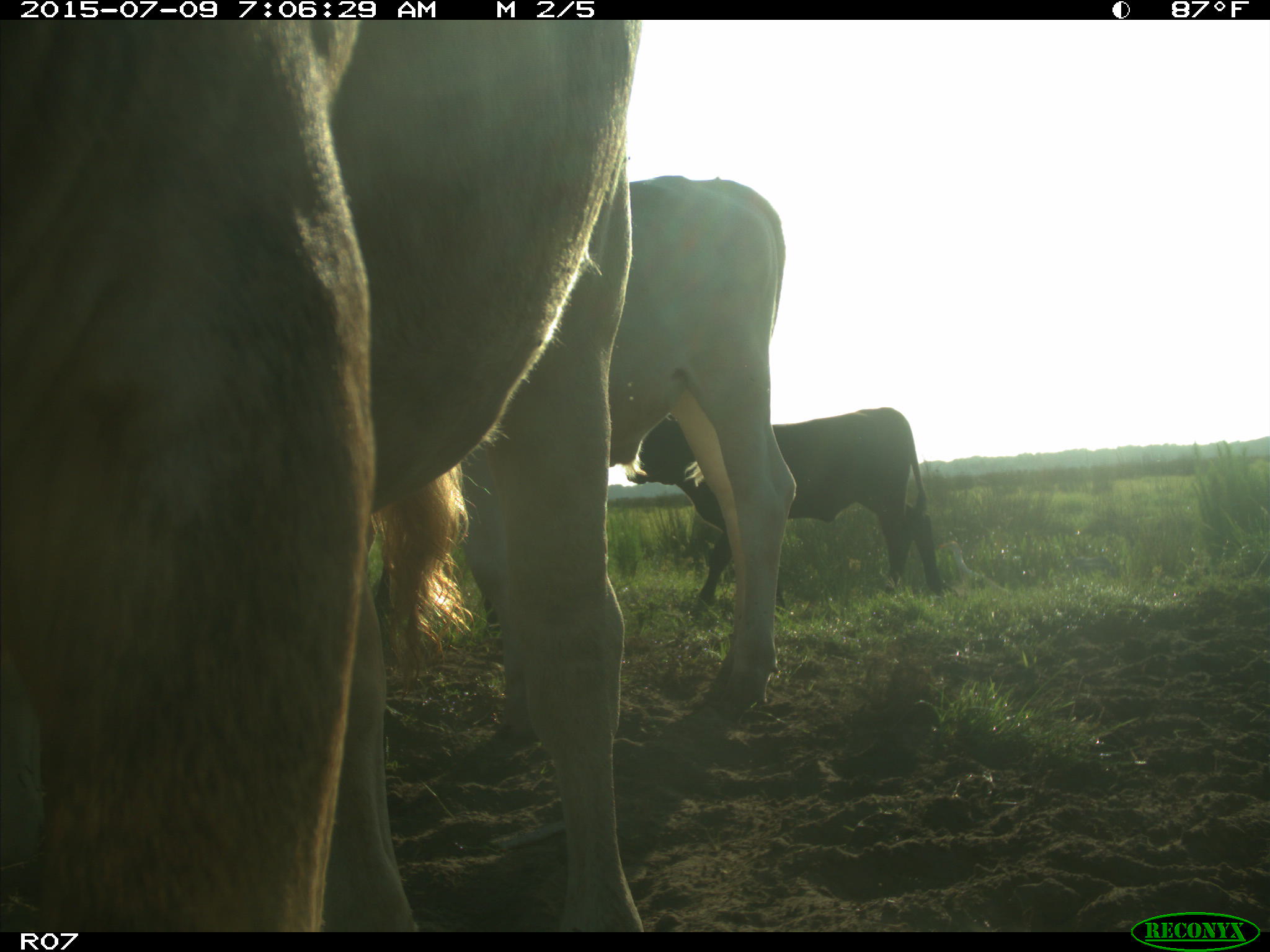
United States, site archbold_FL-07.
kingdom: Animalia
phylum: Chordata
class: Mammalia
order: Artiodactyla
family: Bovidae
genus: Bos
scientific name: Bos taurus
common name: domestic cow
Bos taurus (domestic cow).